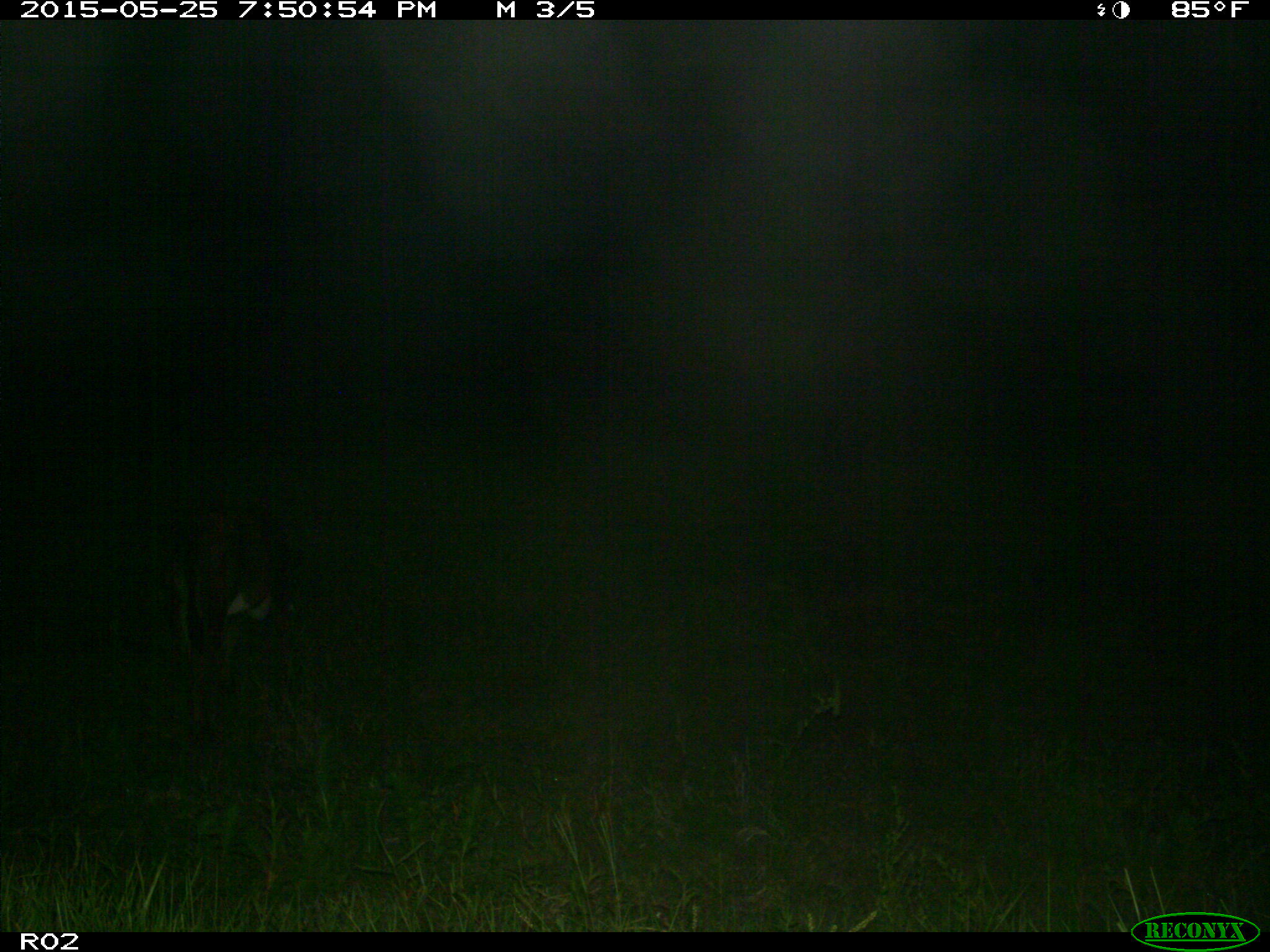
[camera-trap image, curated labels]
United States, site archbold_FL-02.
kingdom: Animalia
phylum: Chordata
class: Mammalia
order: Artiodactyla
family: Bovidae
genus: Bos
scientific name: Bos taurus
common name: domestic cow